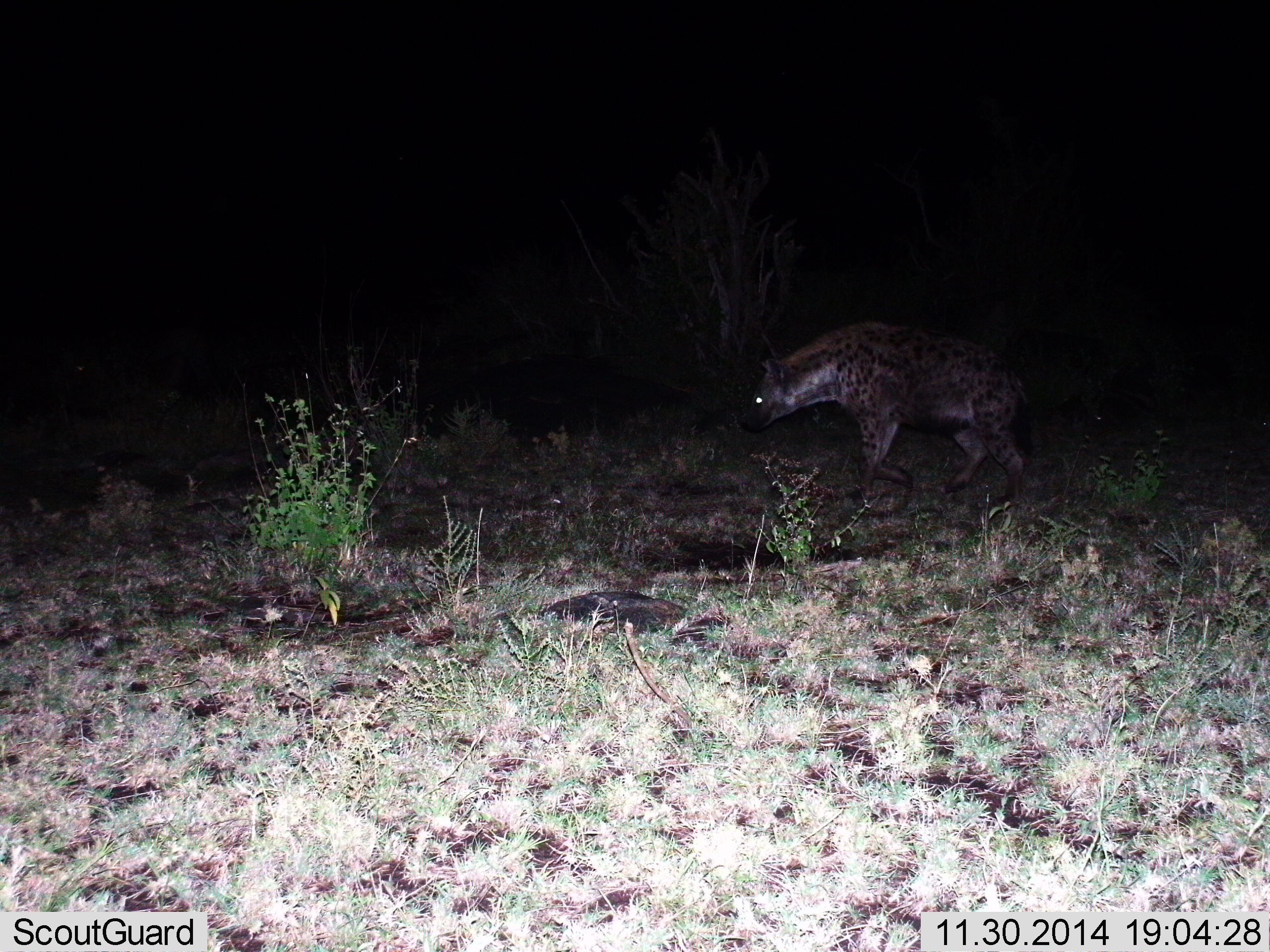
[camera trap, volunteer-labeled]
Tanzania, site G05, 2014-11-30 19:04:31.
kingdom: Animalia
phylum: Chordata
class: Mammalia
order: Carnivora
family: Hyaenidae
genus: Crocuta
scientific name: Crocuta crocuta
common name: spotted hyena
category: hyenaspotted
Hyenaspotted (spotted hyena) (Crocuta crocuta), count 1. Behavior (volunteer vote fractions): standing 30%, resting 0%, moving 70%, interacting 0%. Young present (vote fraction): 0%. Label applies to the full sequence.